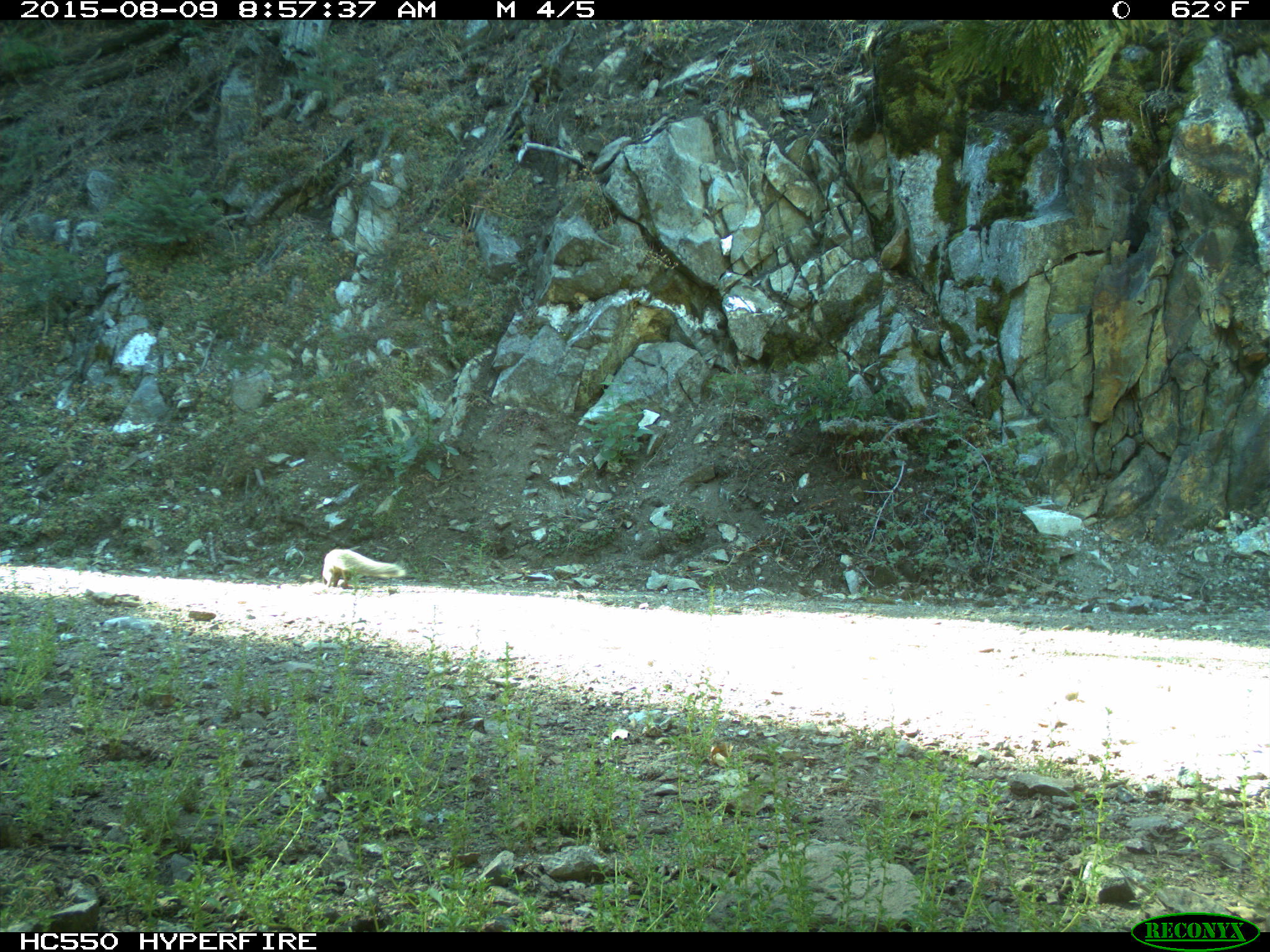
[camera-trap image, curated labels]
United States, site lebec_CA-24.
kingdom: Animalia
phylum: Chordata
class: Mammalia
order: Rodentia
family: Sciuridae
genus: Sciurus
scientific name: Sciurus carolinensis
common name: eastern gray squirrel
Sciurus carolinensis (eastern gray squirrel).